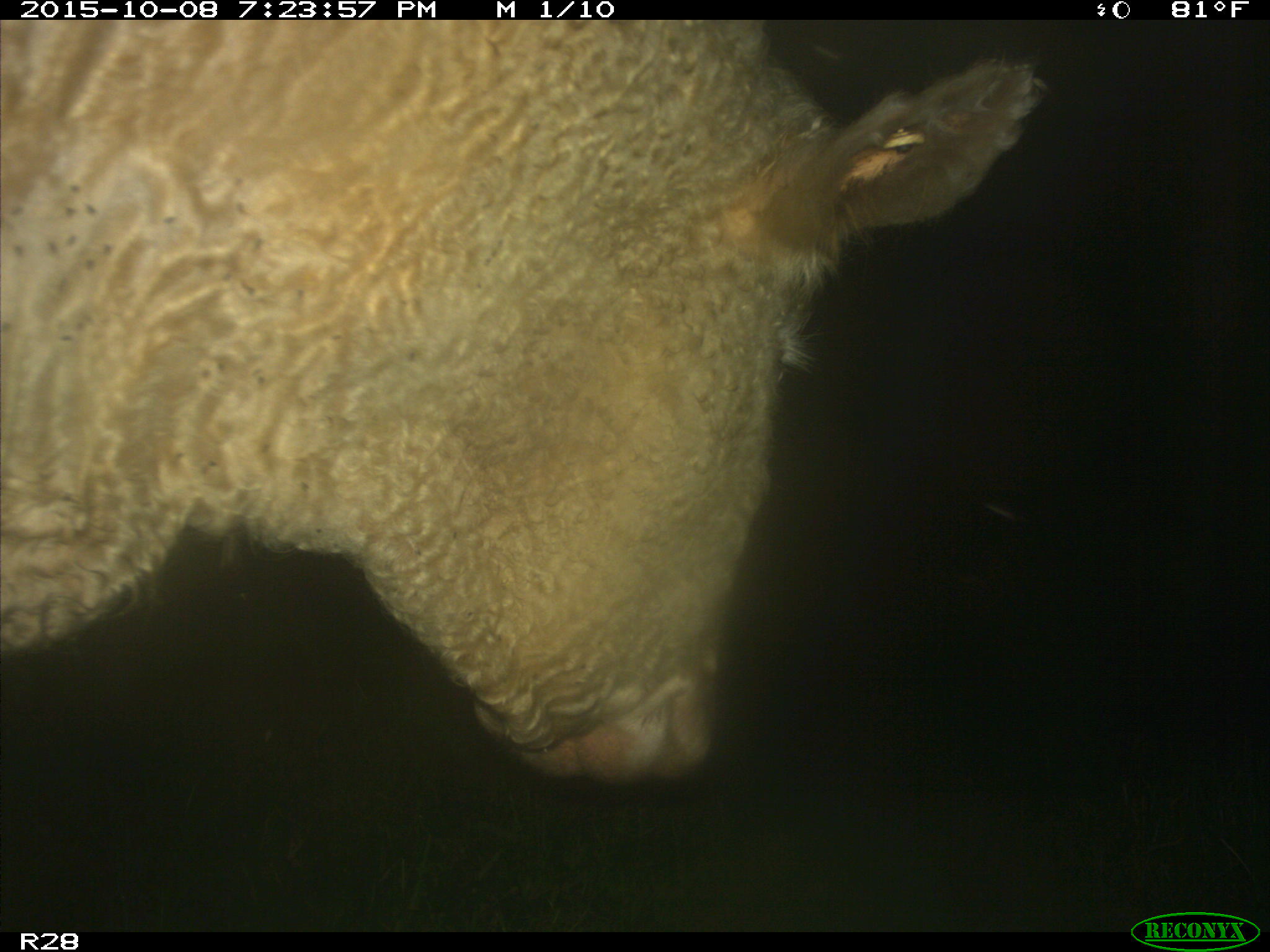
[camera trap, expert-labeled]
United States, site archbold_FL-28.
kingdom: Animalia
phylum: Chordata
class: Mammalia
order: Artiodactyla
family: Bovidae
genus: Bos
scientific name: Bos taurus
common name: domestic cow